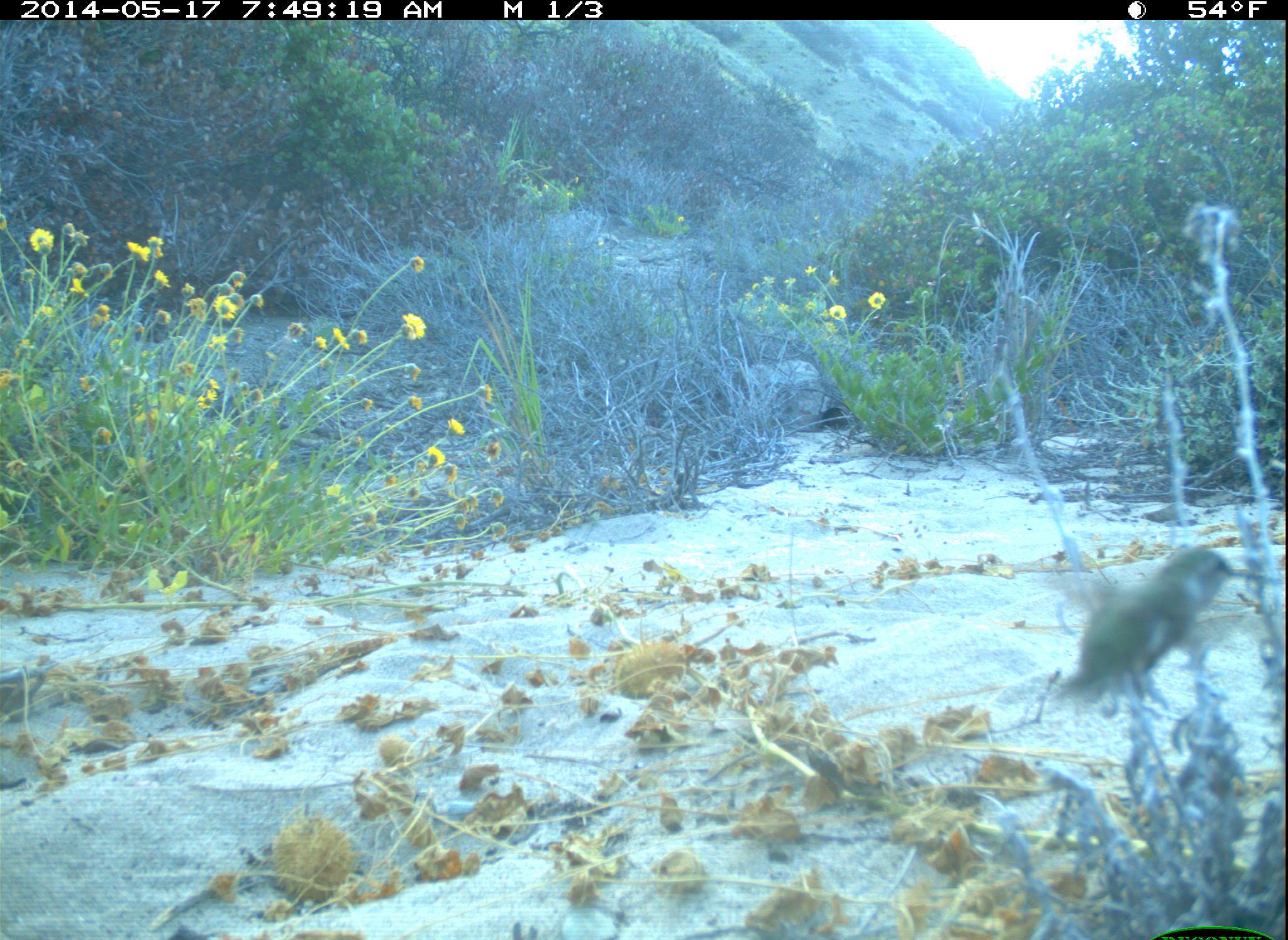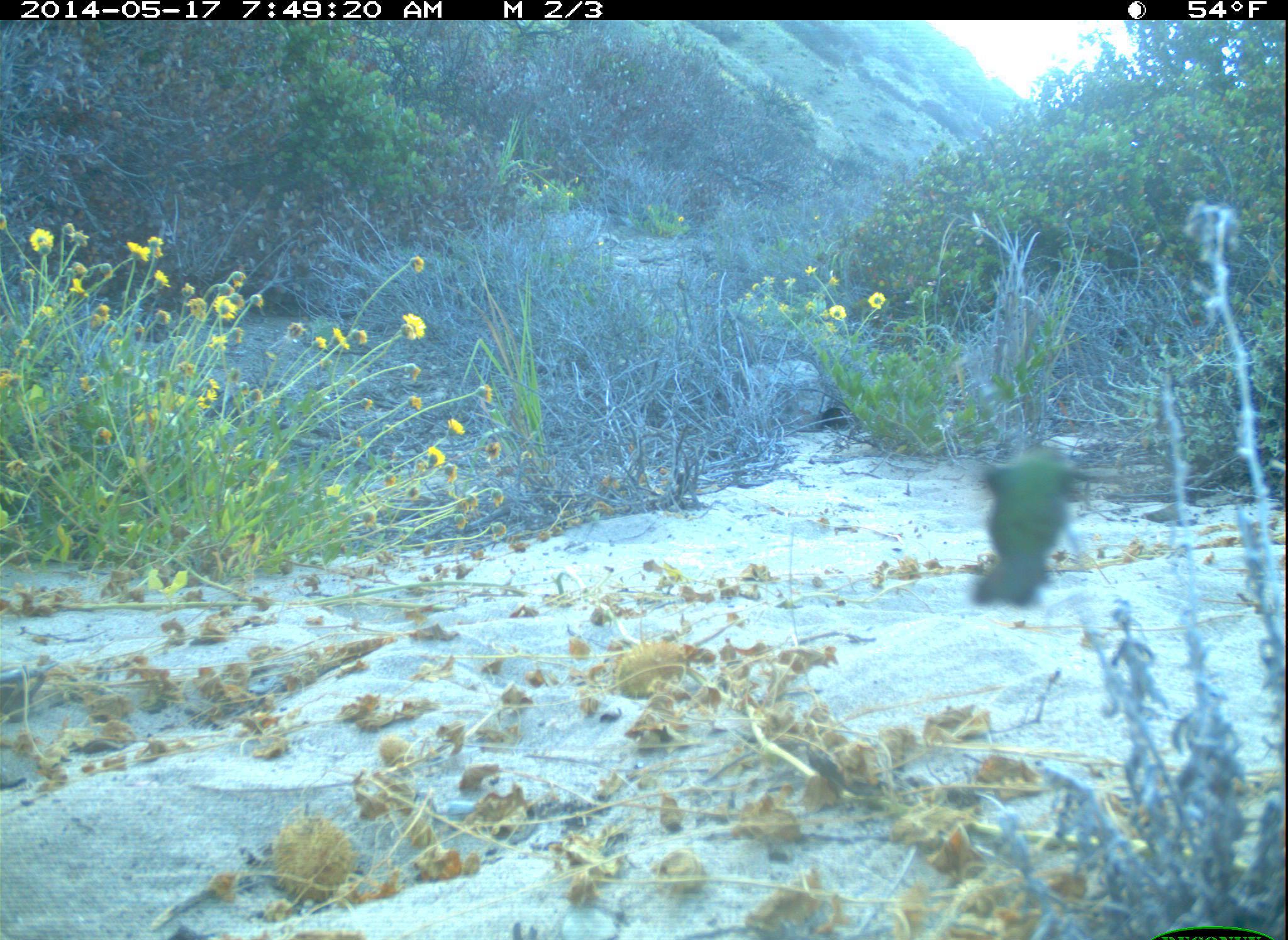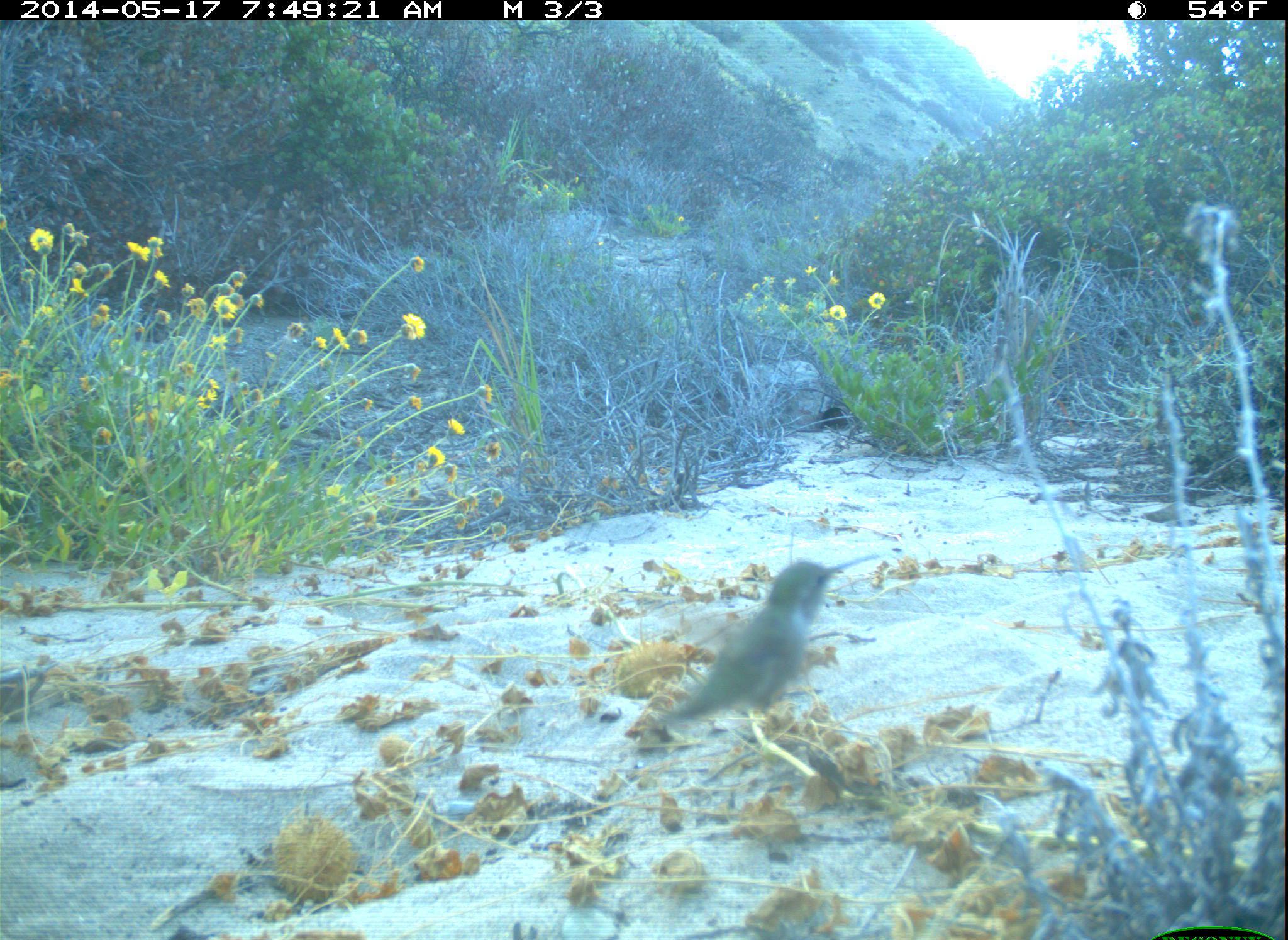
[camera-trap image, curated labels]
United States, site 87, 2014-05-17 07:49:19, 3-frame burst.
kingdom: Animalia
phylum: Chordata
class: Aves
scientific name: Aves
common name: bird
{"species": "bird (Aves)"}